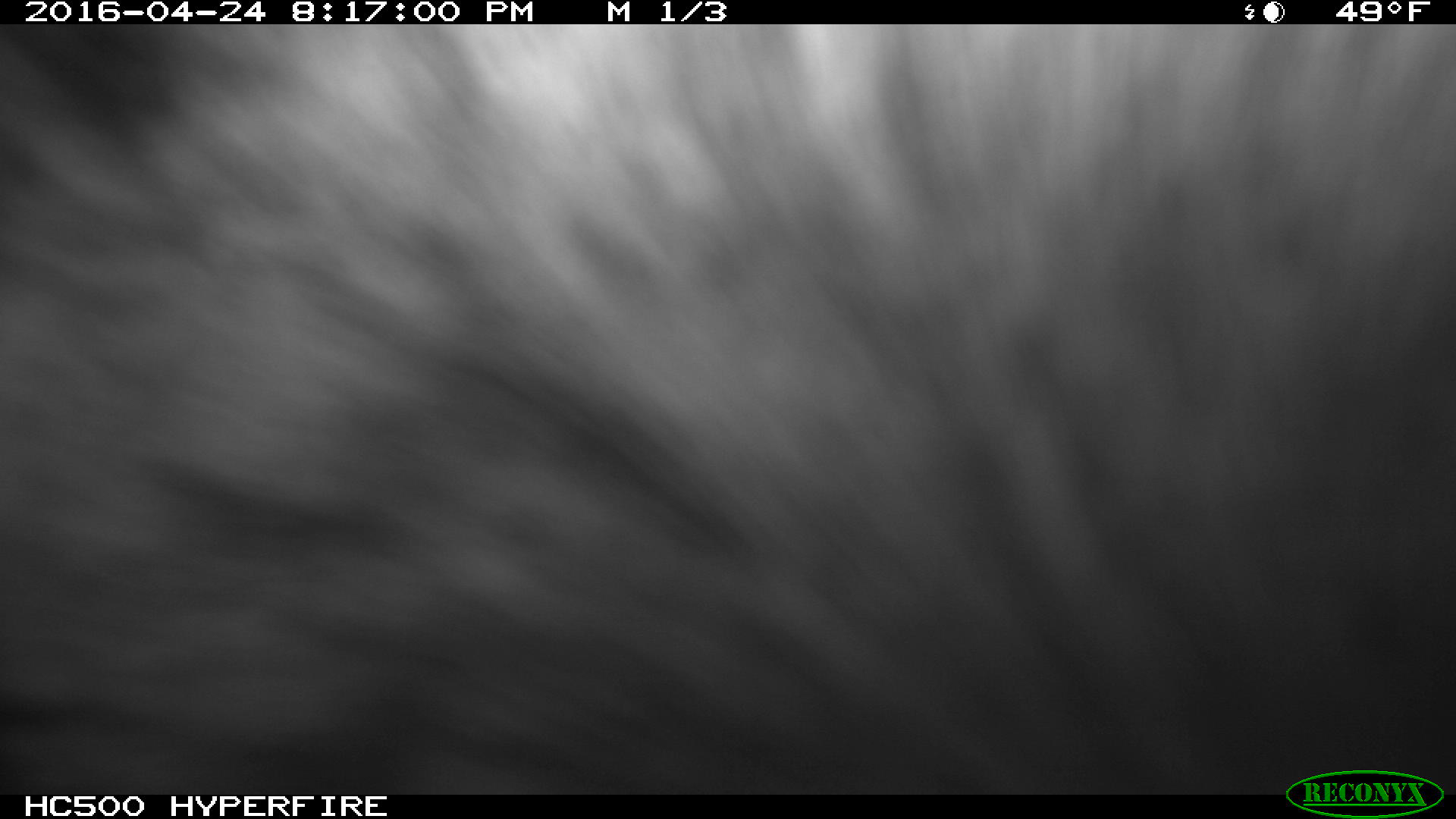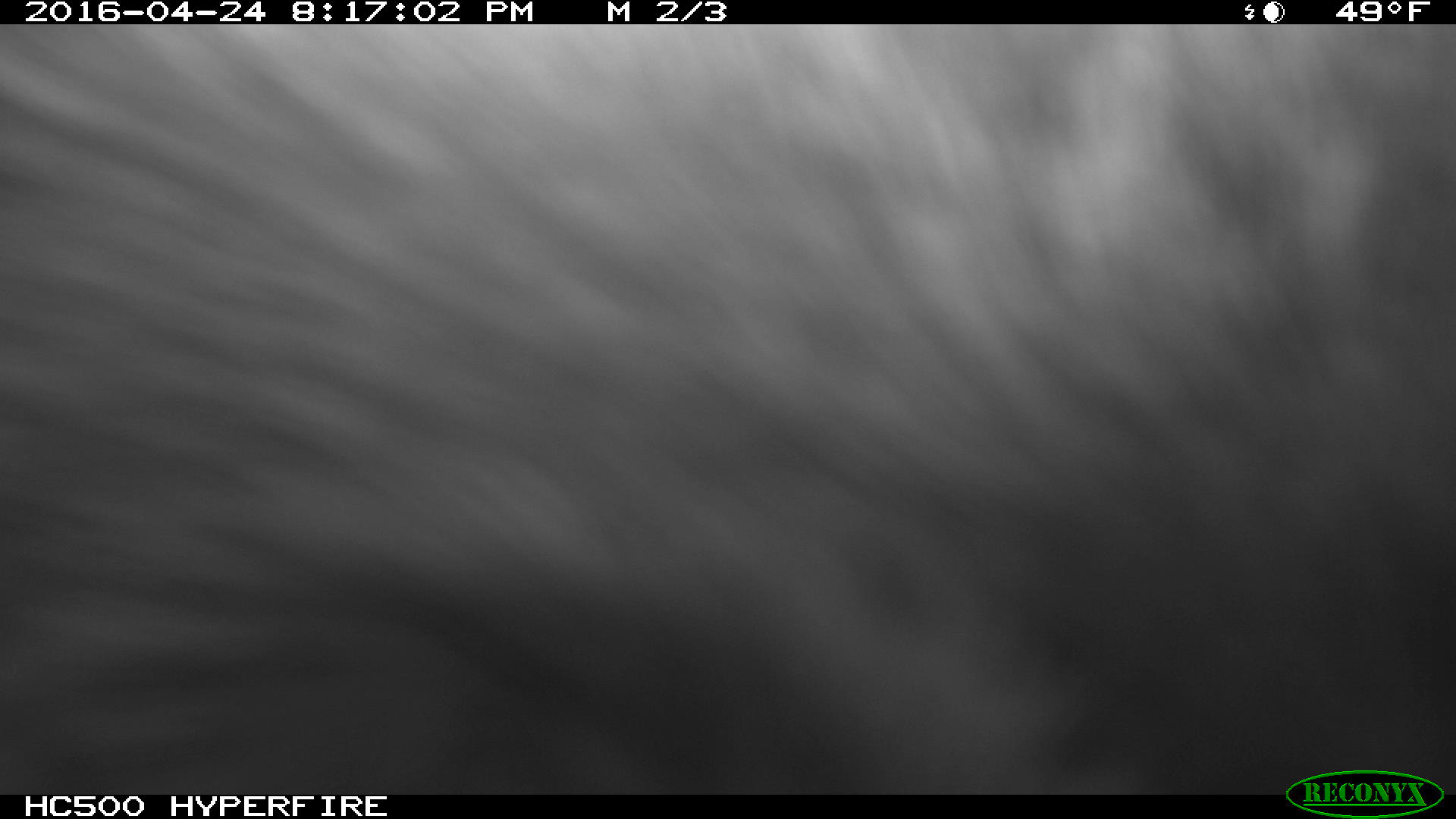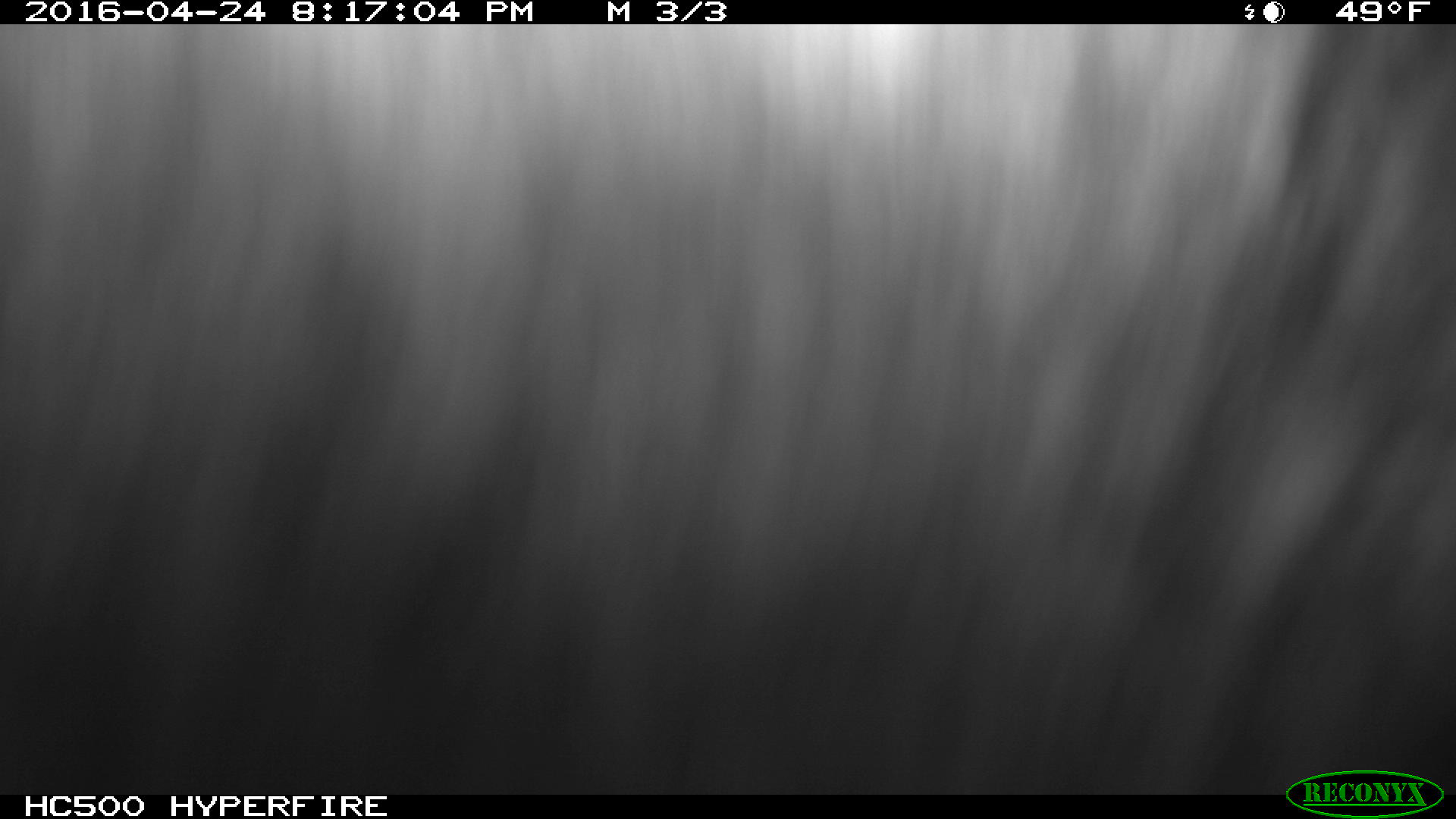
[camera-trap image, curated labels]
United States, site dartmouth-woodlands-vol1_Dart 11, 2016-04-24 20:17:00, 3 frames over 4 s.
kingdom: Animalia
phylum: Chordata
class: Mammalia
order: Artiodactyla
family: Cervidae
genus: Alces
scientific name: Alces alces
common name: moose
Moose (Alces alces).